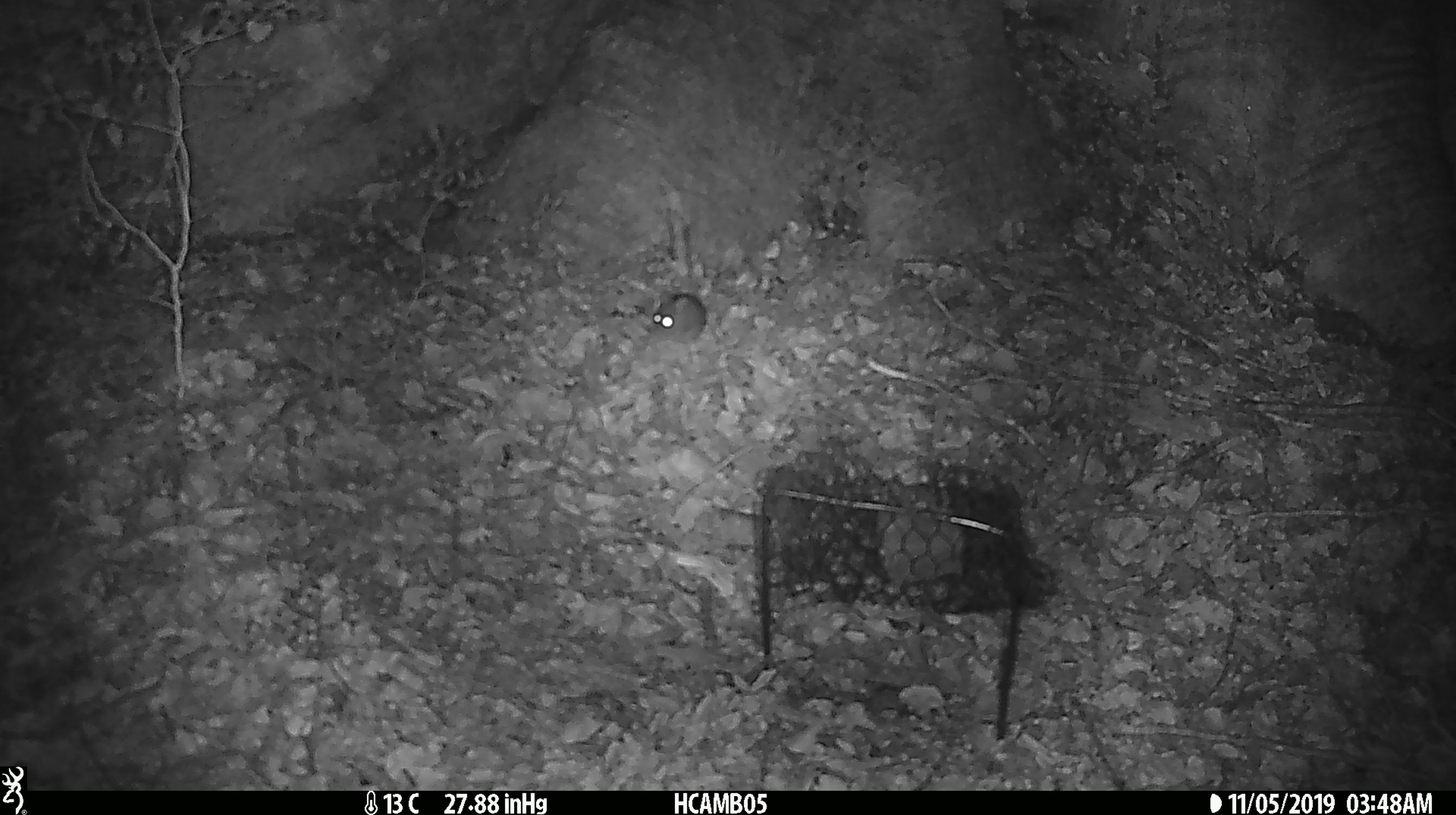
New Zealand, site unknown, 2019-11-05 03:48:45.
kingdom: Animalia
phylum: Chordata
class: Mammalia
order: Rodentia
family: Muridae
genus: Mus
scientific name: Mus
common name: mouse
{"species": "mouse (Mus)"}